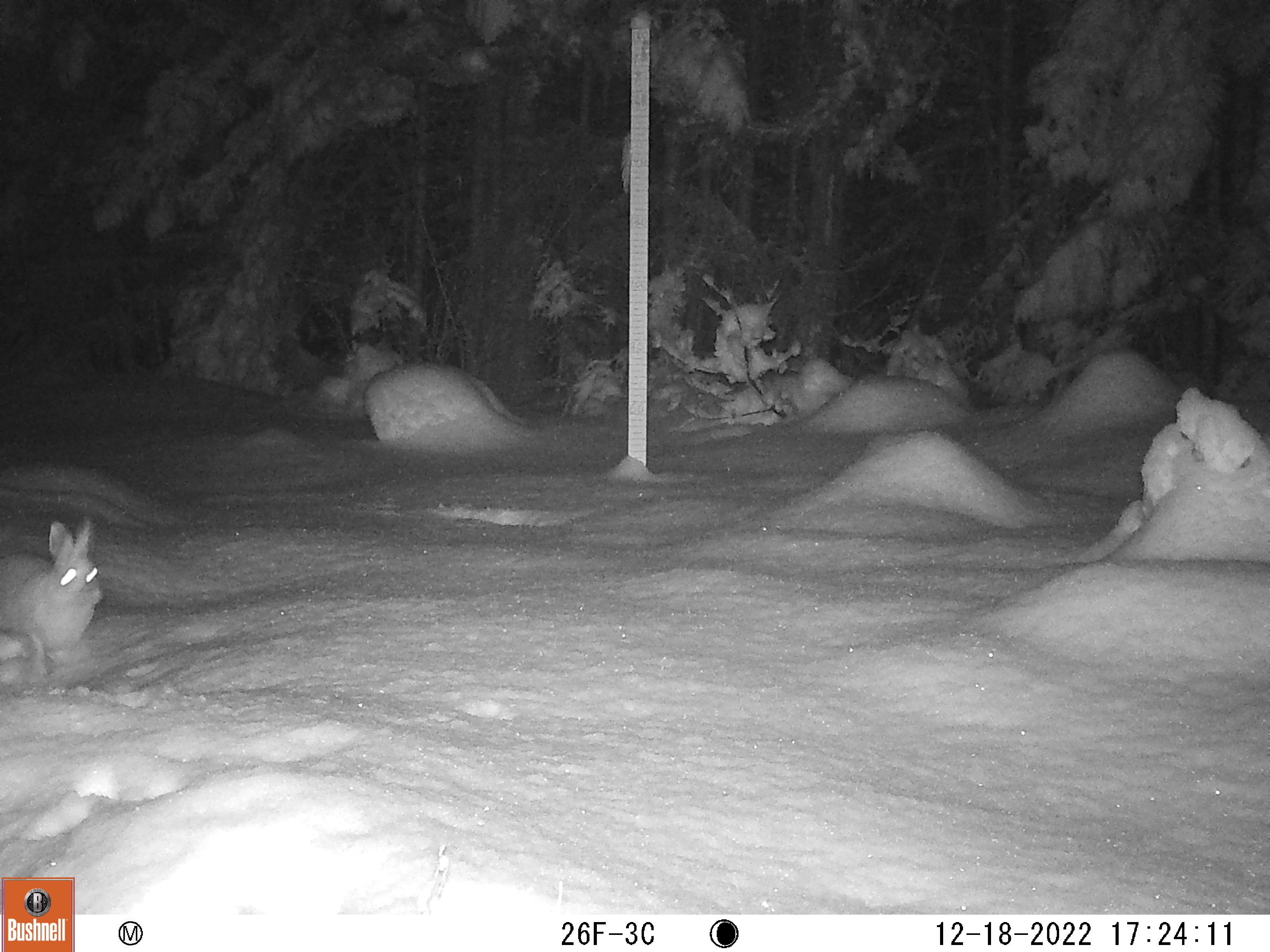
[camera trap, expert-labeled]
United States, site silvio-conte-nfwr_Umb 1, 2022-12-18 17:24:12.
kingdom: Animalia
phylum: Chordata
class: Mammalia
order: Lagomorpha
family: Leporidae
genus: Lepus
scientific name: Lepus americanus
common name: snowshoe hare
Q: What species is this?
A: Snowshoe hare (Lepus americanus).